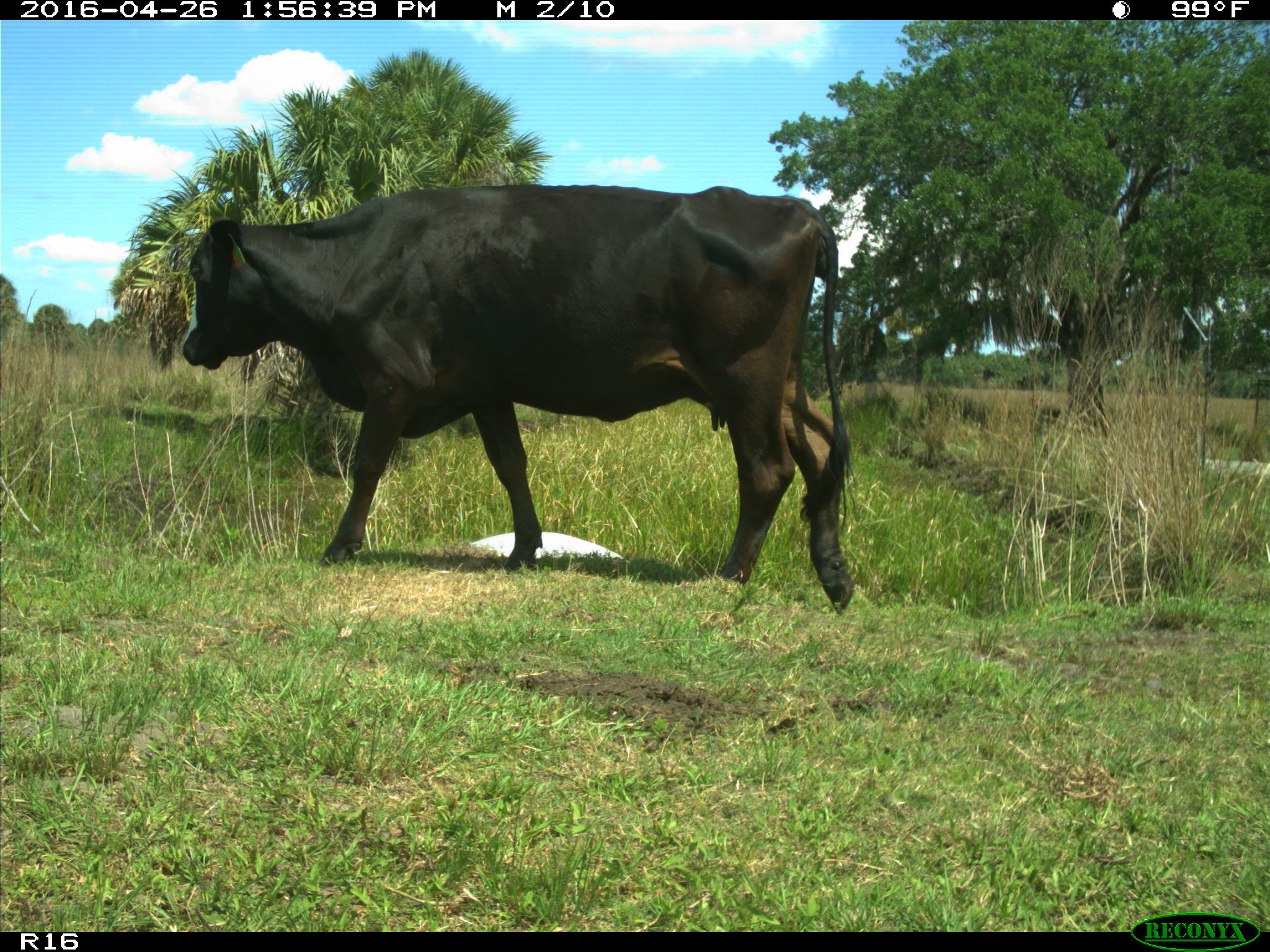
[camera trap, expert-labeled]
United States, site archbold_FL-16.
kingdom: Animalia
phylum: Chordata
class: Mammalia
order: Artiodactyla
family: Bovidae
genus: Bos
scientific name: Bos taurus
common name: domestic cow